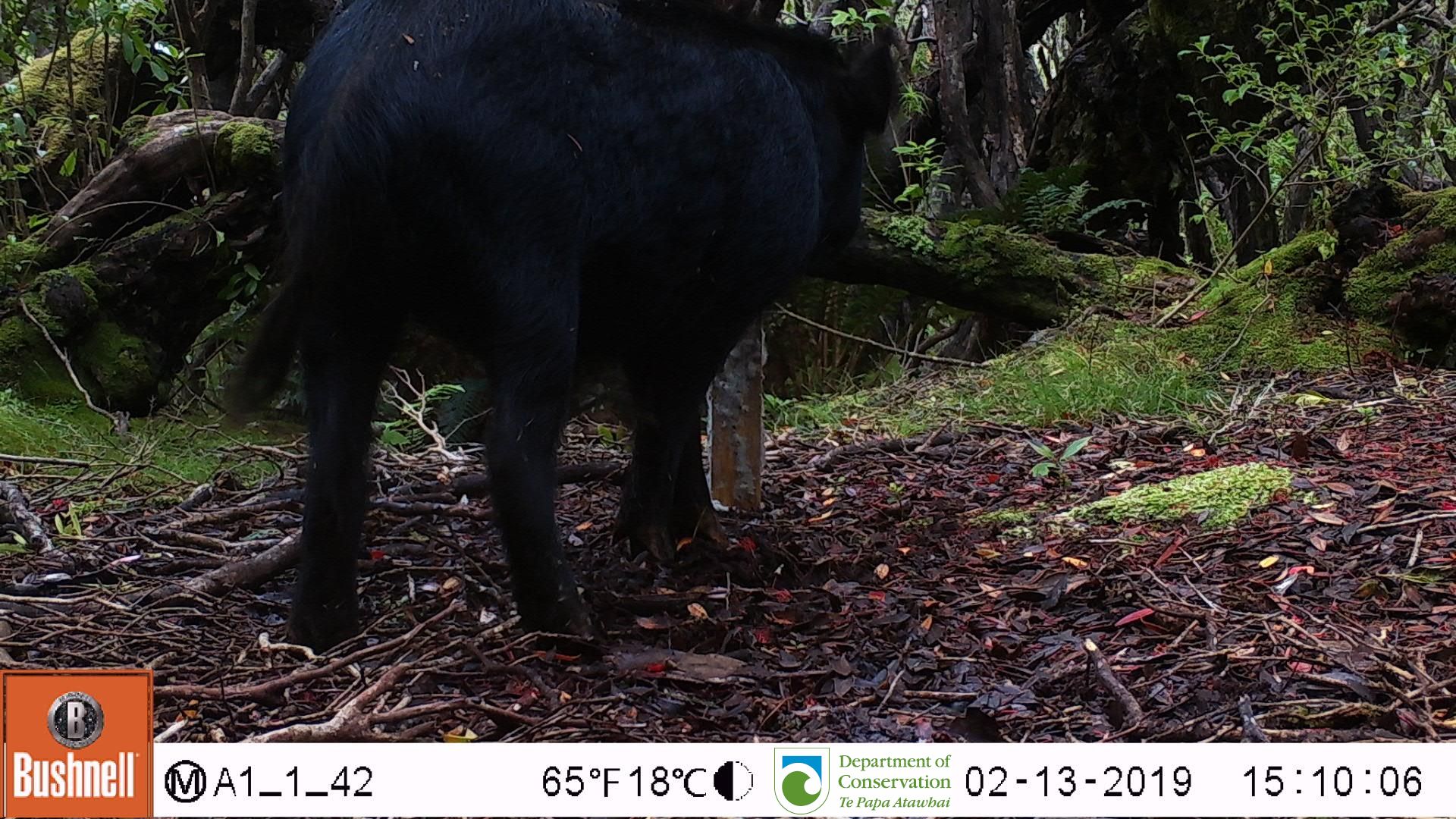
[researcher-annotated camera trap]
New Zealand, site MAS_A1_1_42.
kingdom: Animalia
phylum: Chordata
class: Mammalia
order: Artiodactyla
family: Suidae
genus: Sus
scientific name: Sus scrofa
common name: pig